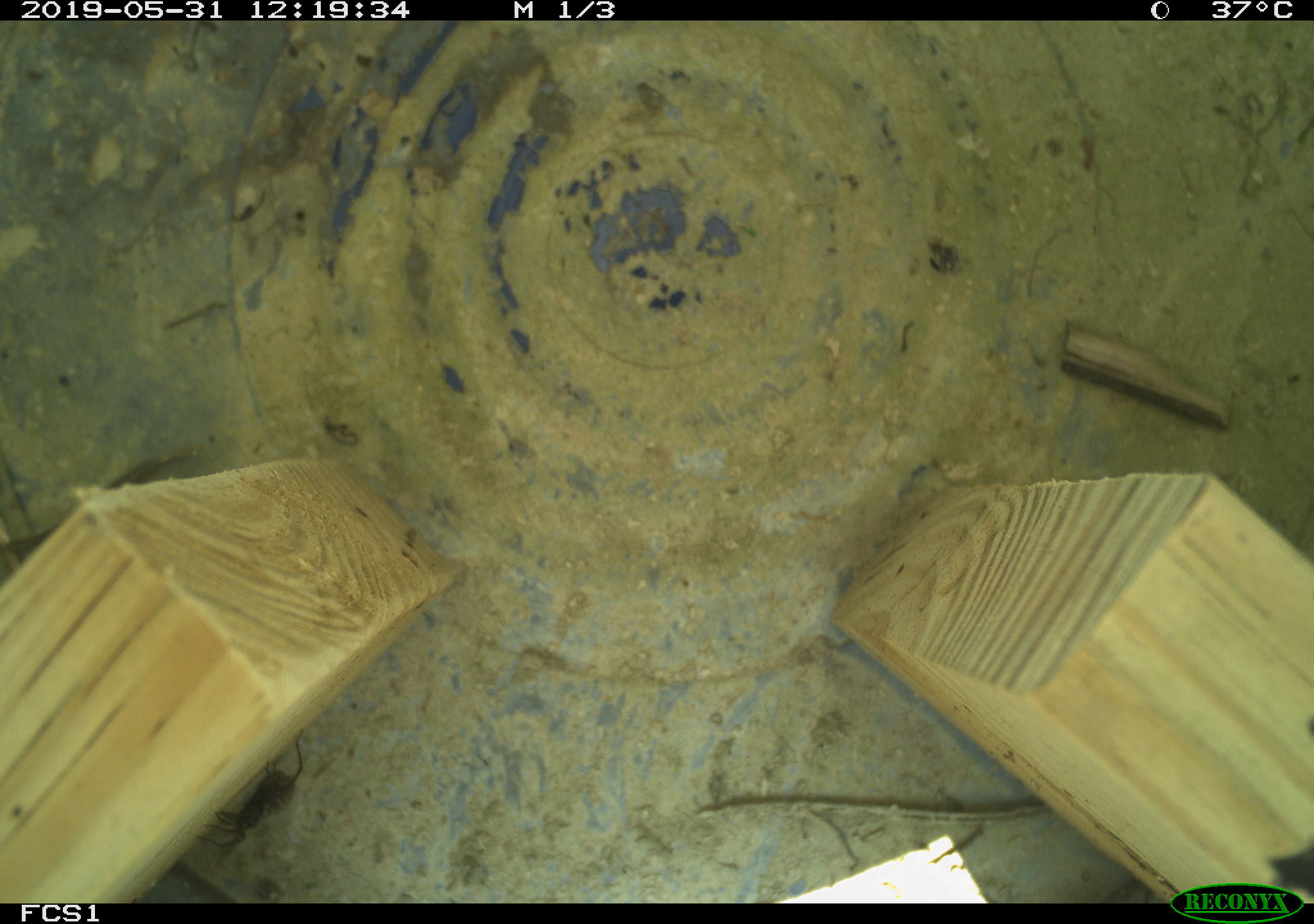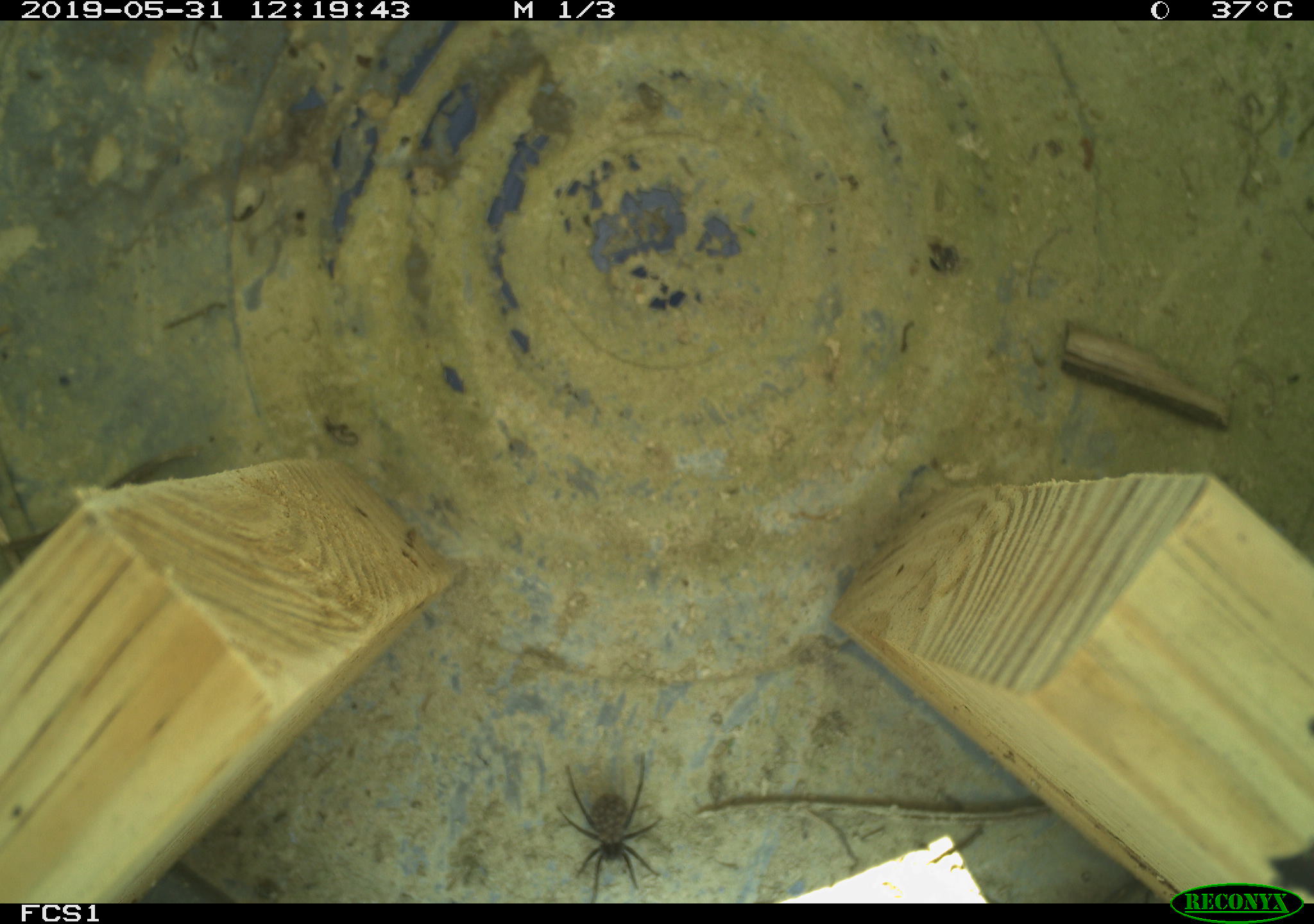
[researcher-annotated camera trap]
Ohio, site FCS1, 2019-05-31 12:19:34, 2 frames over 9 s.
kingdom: Animalia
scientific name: Animalia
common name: animal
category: invertebrate